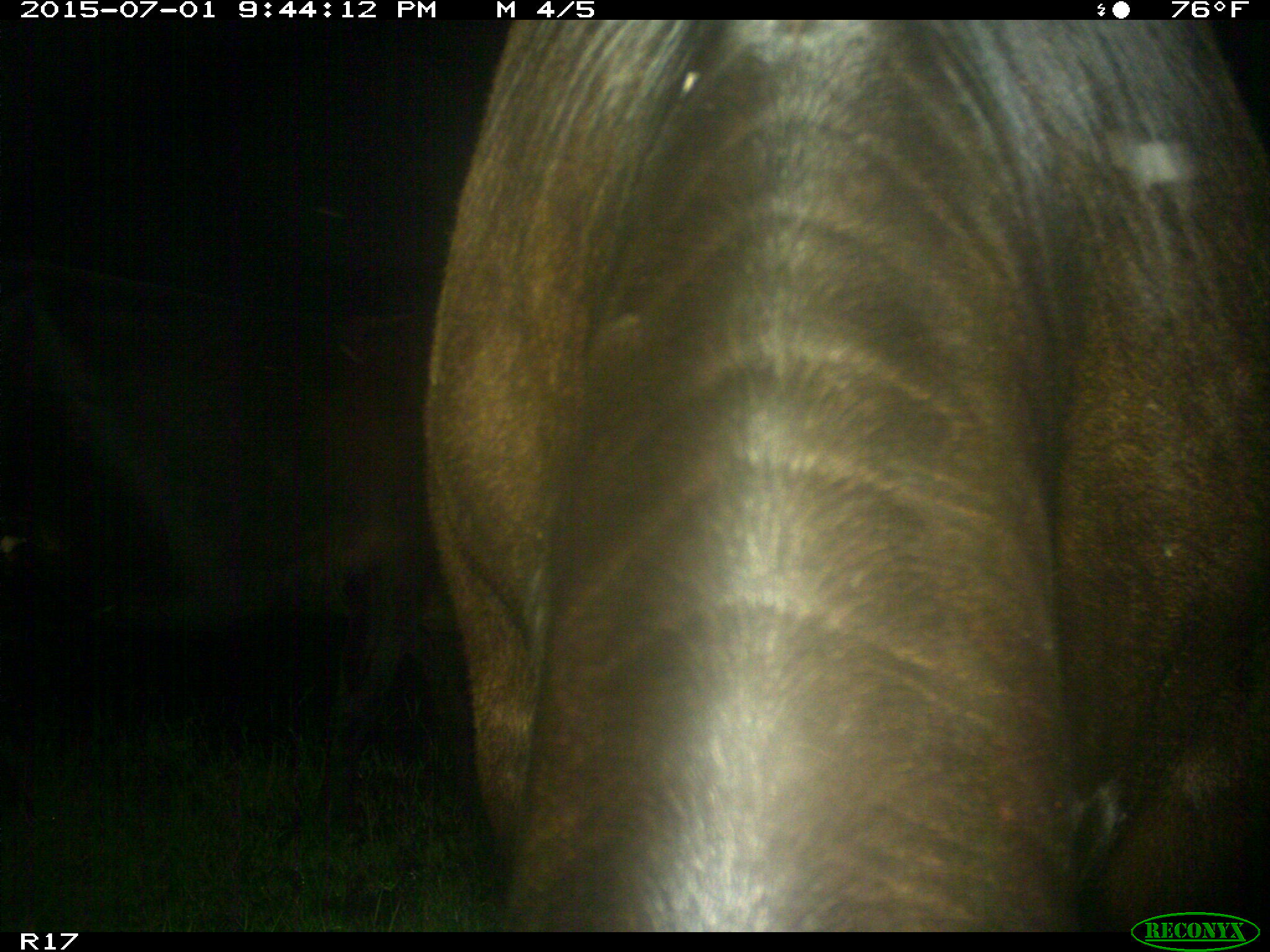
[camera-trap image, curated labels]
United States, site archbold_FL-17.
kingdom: Animalia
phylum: Chordata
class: Mammalia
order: Artiodactyla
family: Bovidae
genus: Bos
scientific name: Bos taurus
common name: domestic cow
Bos taurus (domestic cow).